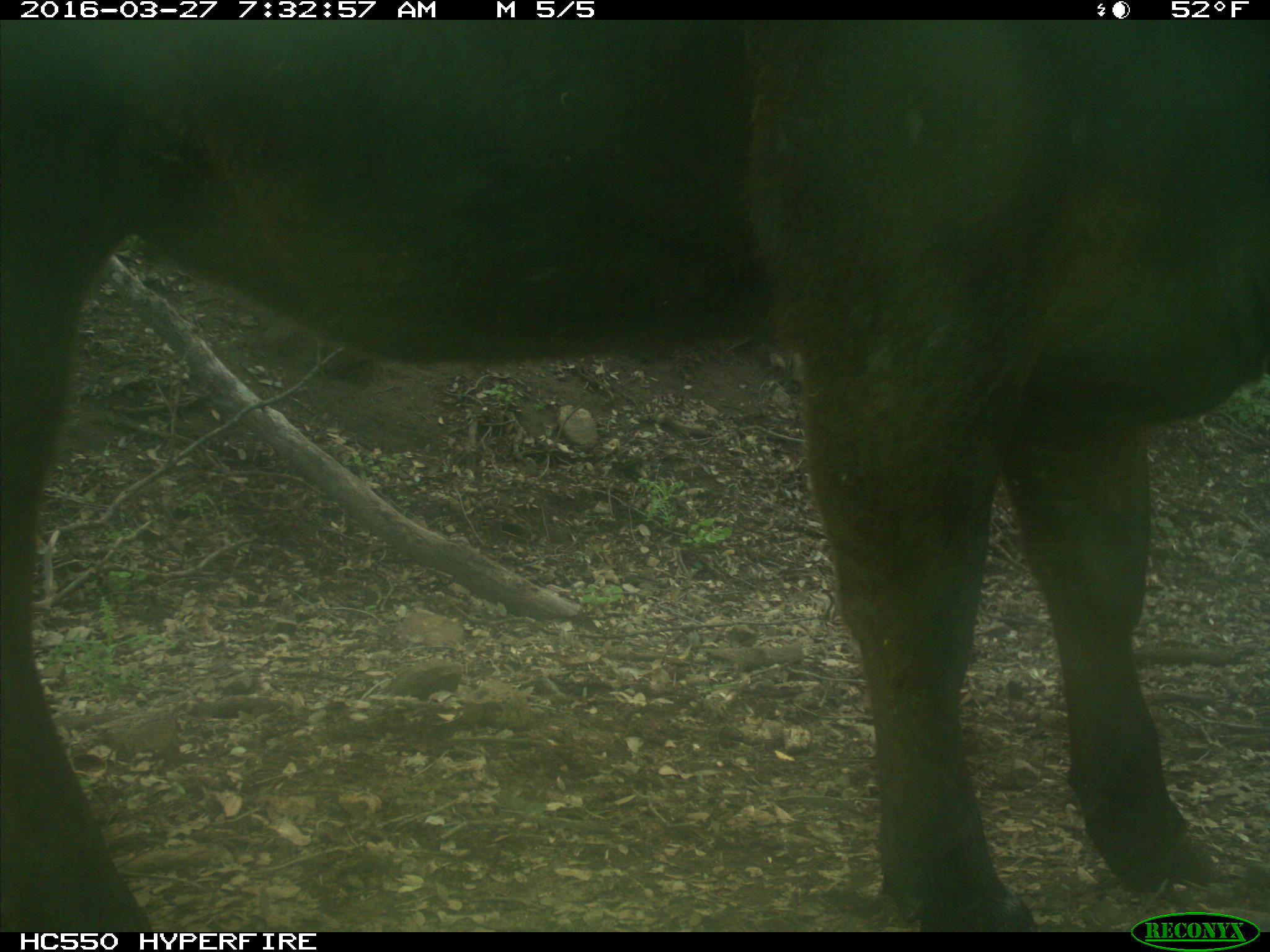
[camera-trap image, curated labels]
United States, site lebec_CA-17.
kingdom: Animalia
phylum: Chordata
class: Mammalia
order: Artiodactyla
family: Bovidae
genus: Bos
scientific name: Bos taurus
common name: domestic cow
Bos taurus (domestic cow).